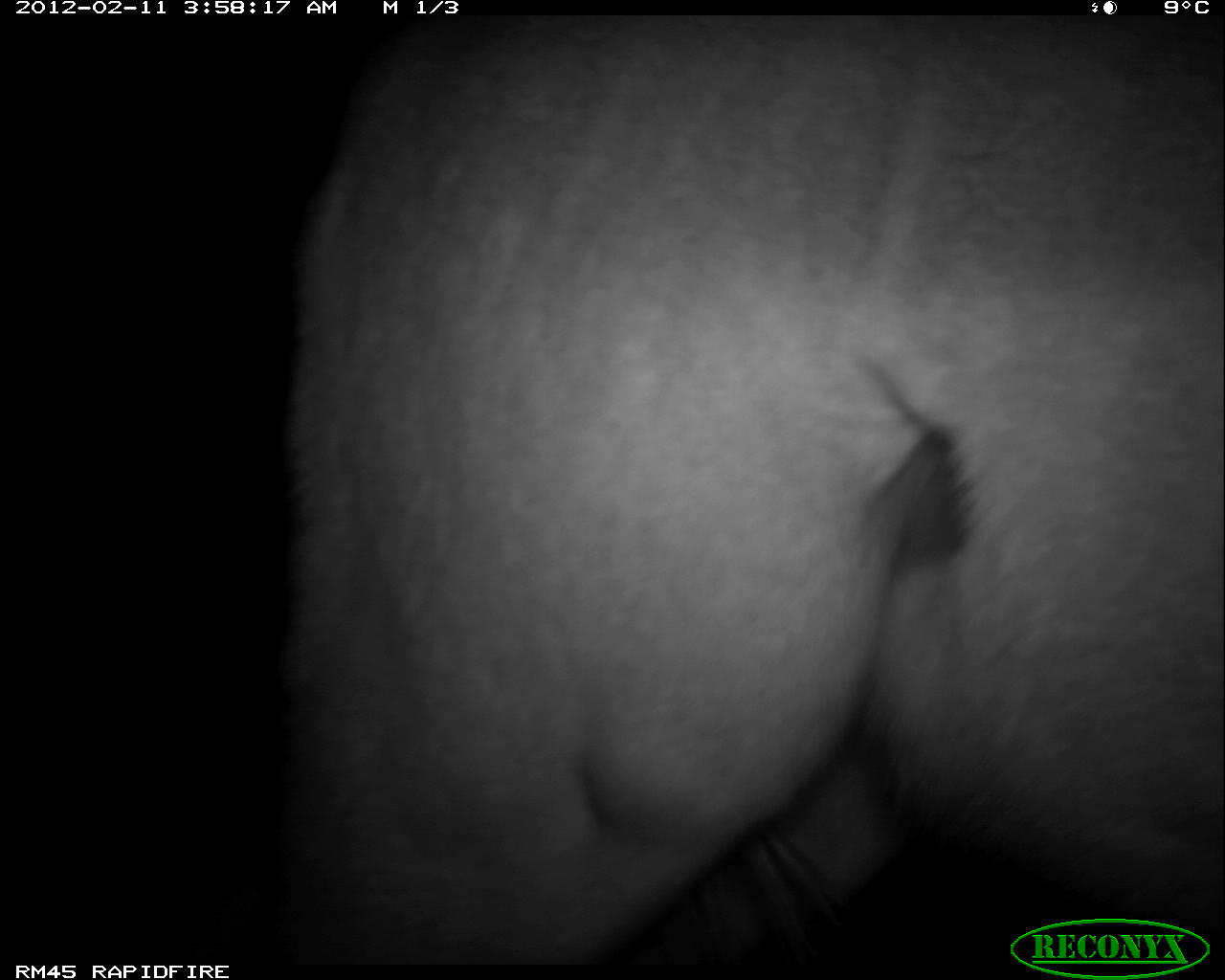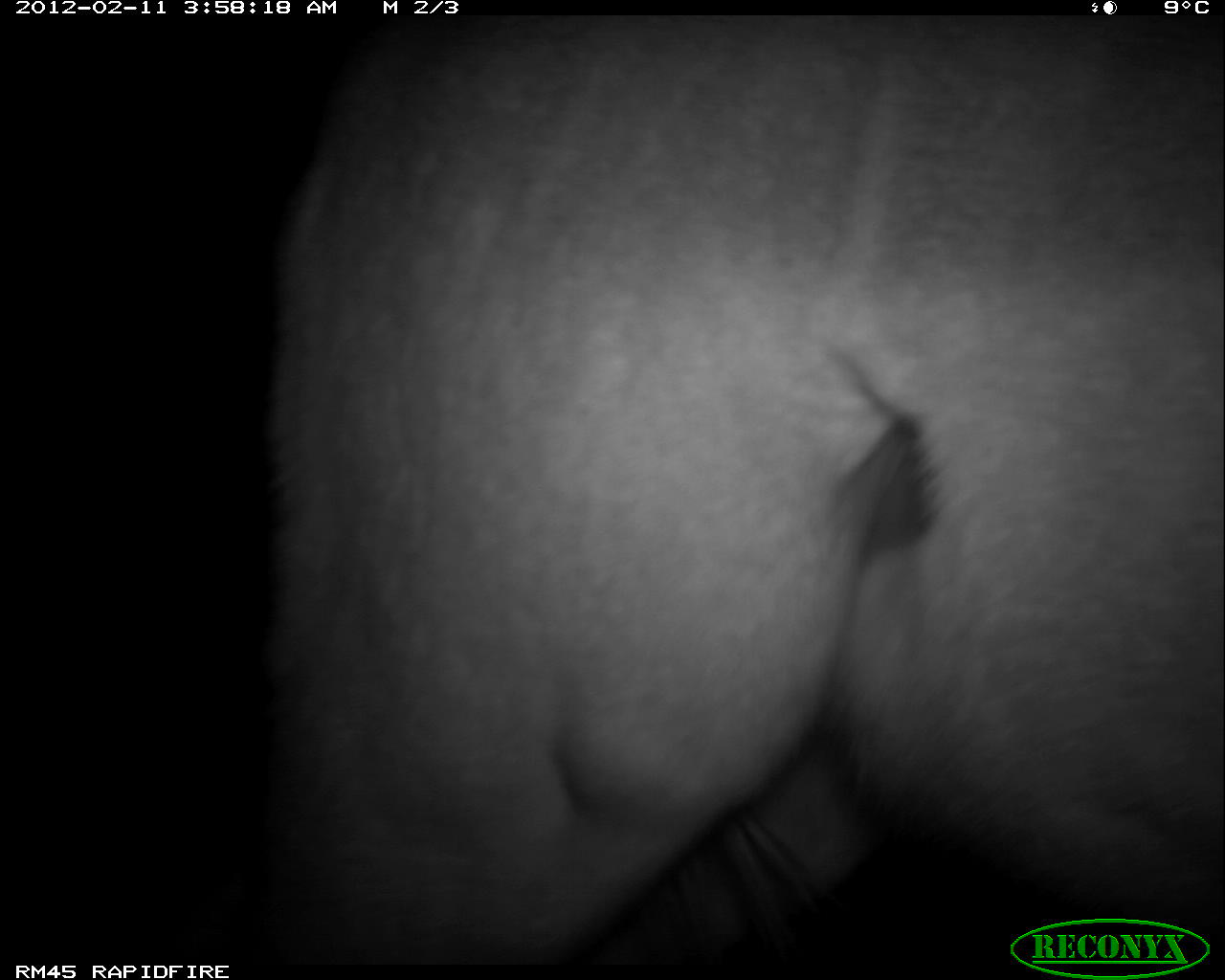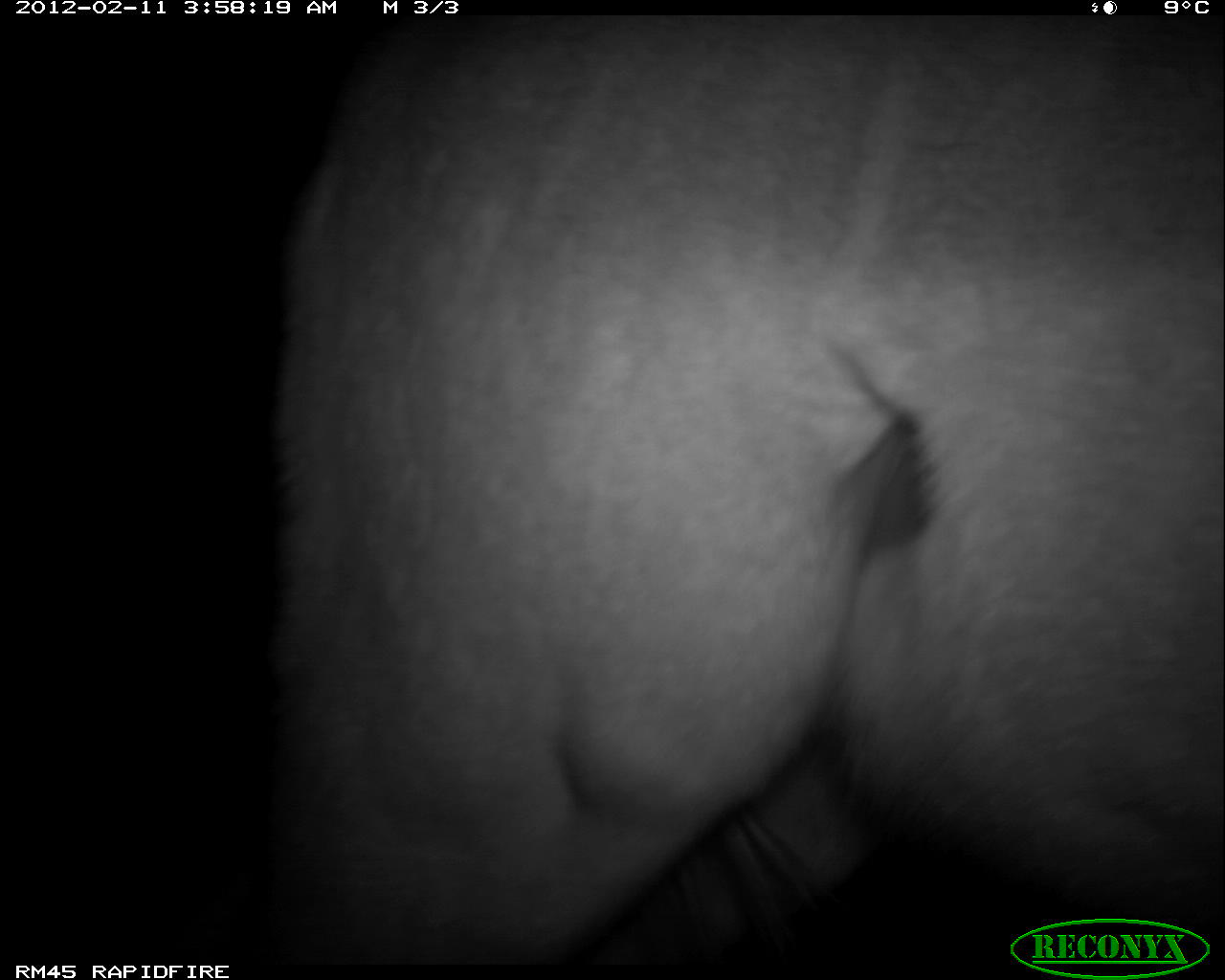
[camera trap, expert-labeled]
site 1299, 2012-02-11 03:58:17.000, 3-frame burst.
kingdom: Animalia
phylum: Chordata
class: Mammalia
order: Artiodactyla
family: Bovidae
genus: Aepyceros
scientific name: Aepyceros melampus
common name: impala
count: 1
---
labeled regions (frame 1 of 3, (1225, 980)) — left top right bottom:
aepyceros melampus: 271 14 1225 960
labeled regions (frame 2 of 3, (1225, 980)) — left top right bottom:
aepyceros melampus: 261 19 1225 960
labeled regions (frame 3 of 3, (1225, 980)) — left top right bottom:
aepyceros melampus: 258 15 1225 965